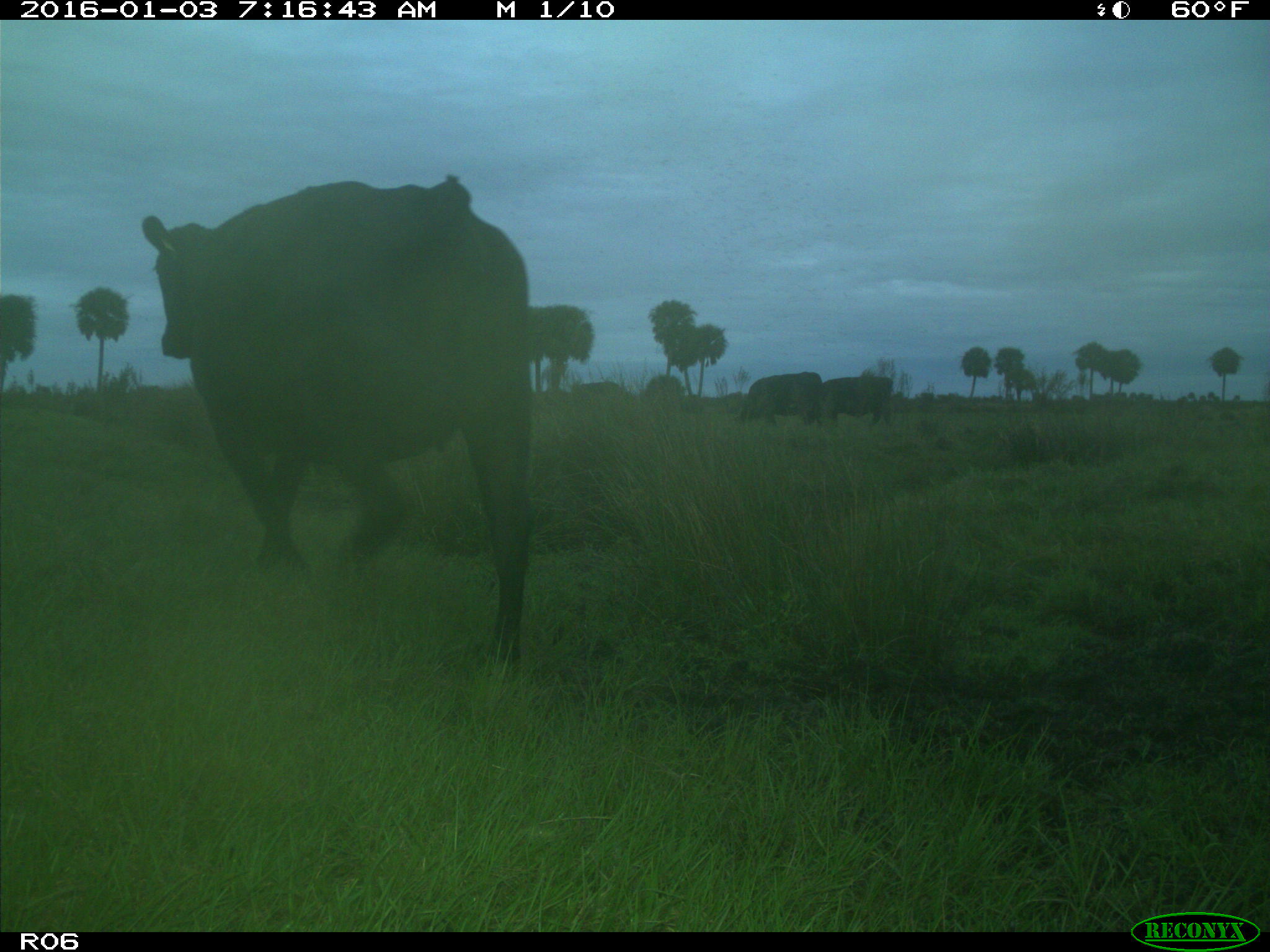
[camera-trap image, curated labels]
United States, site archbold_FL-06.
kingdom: Animalia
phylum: Chordata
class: Mammalia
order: Artiodactyla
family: Bovidae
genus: Bos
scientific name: Bos taurus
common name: domestic cow